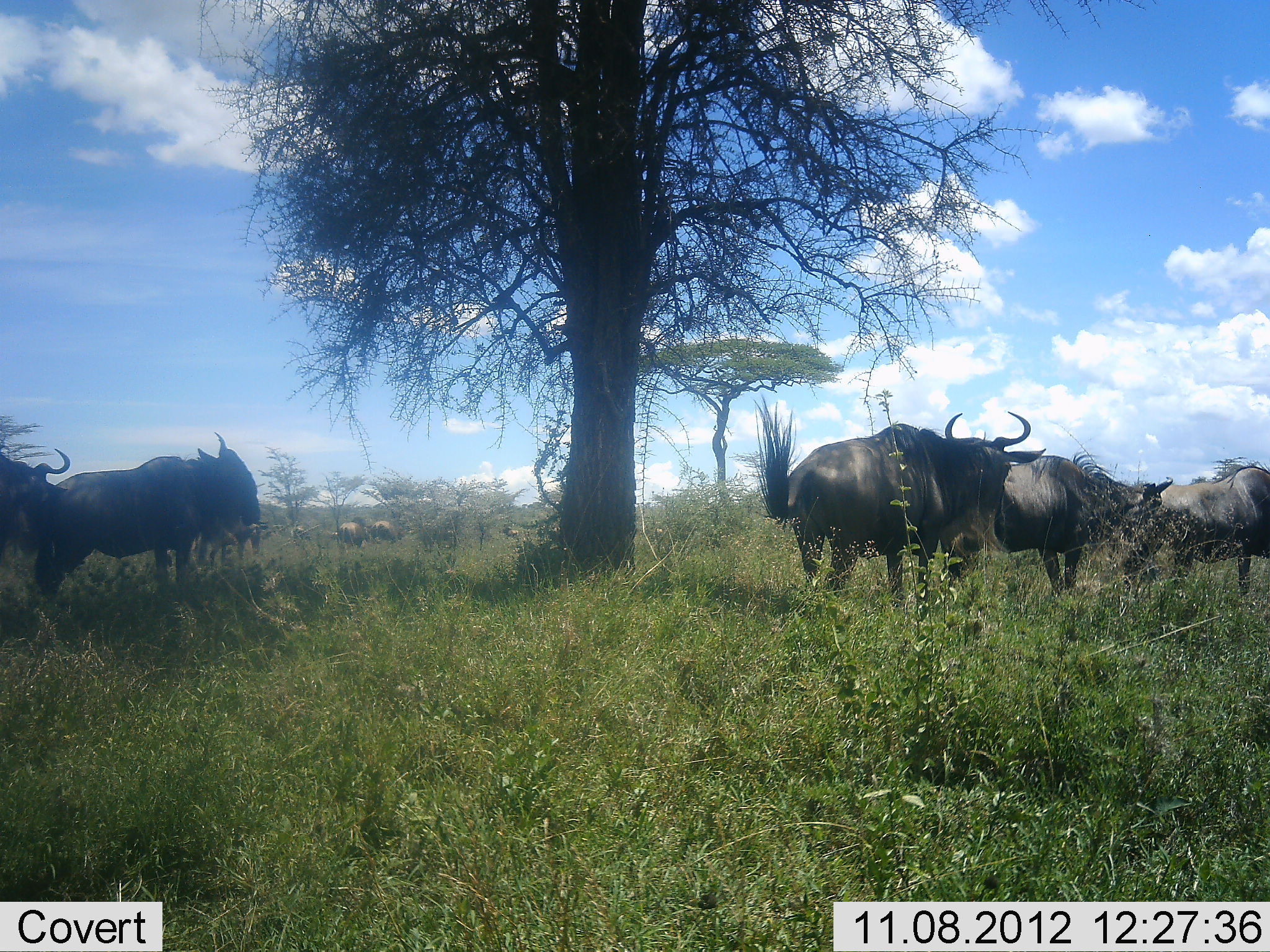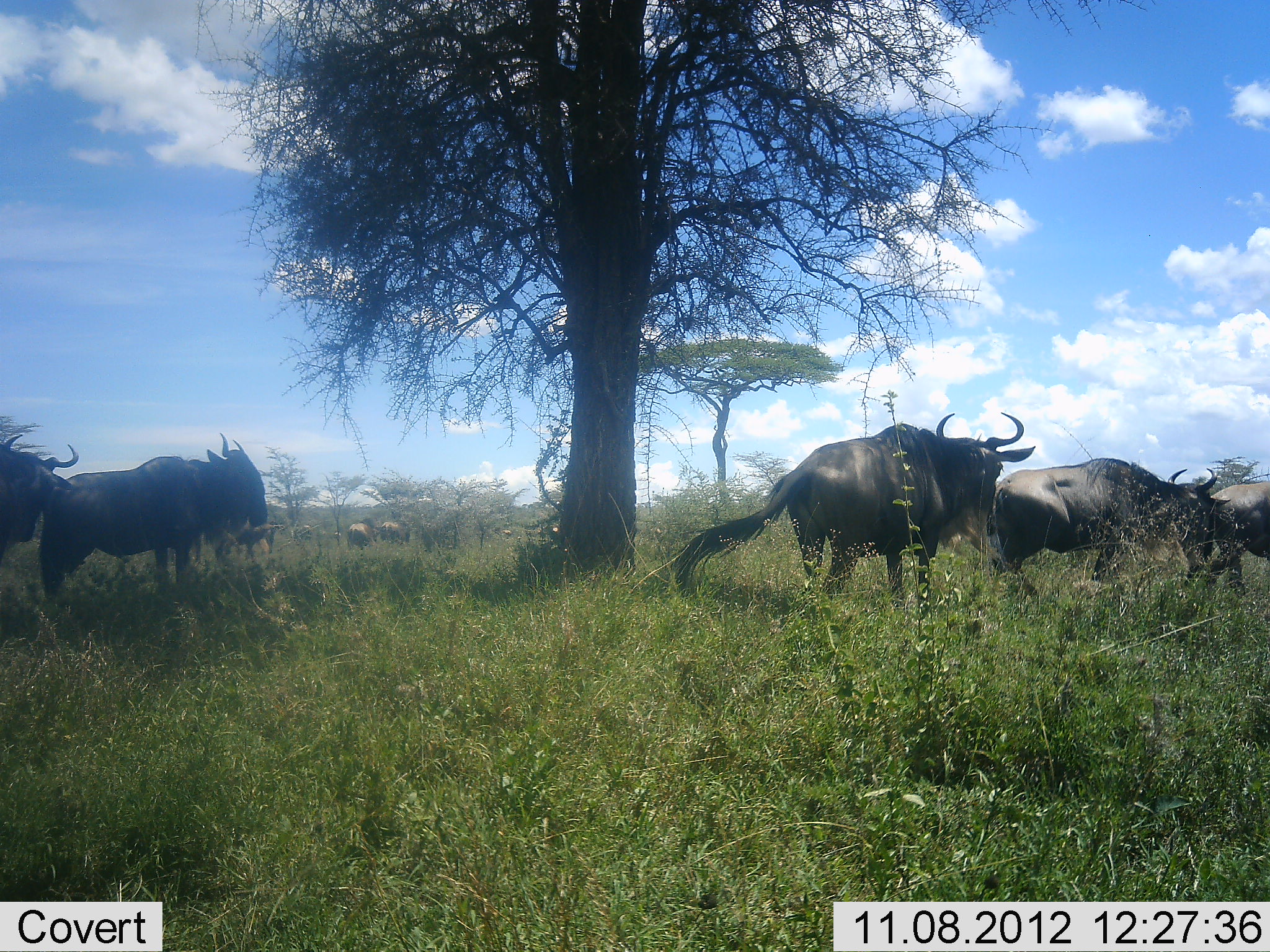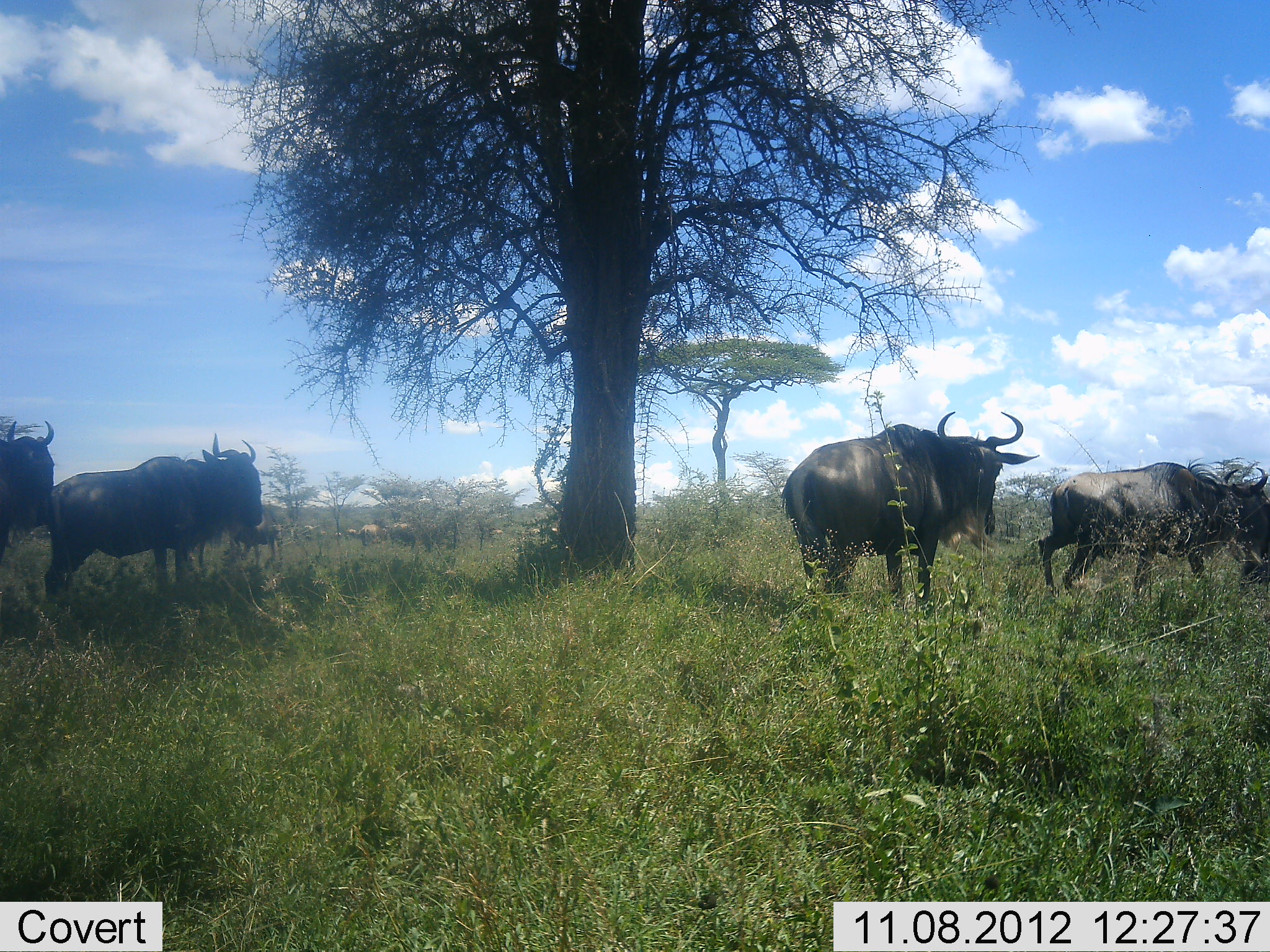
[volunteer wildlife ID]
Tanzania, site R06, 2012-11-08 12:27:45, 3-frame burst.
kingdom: Animalia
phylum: Chordata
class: Mammalia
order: Artiodactyla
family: Bovidae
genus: Connochaetes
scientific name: Connochaetes taurinus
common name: blue wildebeest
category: wildebeest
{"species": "wildebeest (blue wildebeest) (Connochaetes taurinus)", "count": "10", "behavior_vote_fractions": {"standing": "80%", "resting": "0%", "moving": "90%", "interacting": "10%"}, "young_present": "0%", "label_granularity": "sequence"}